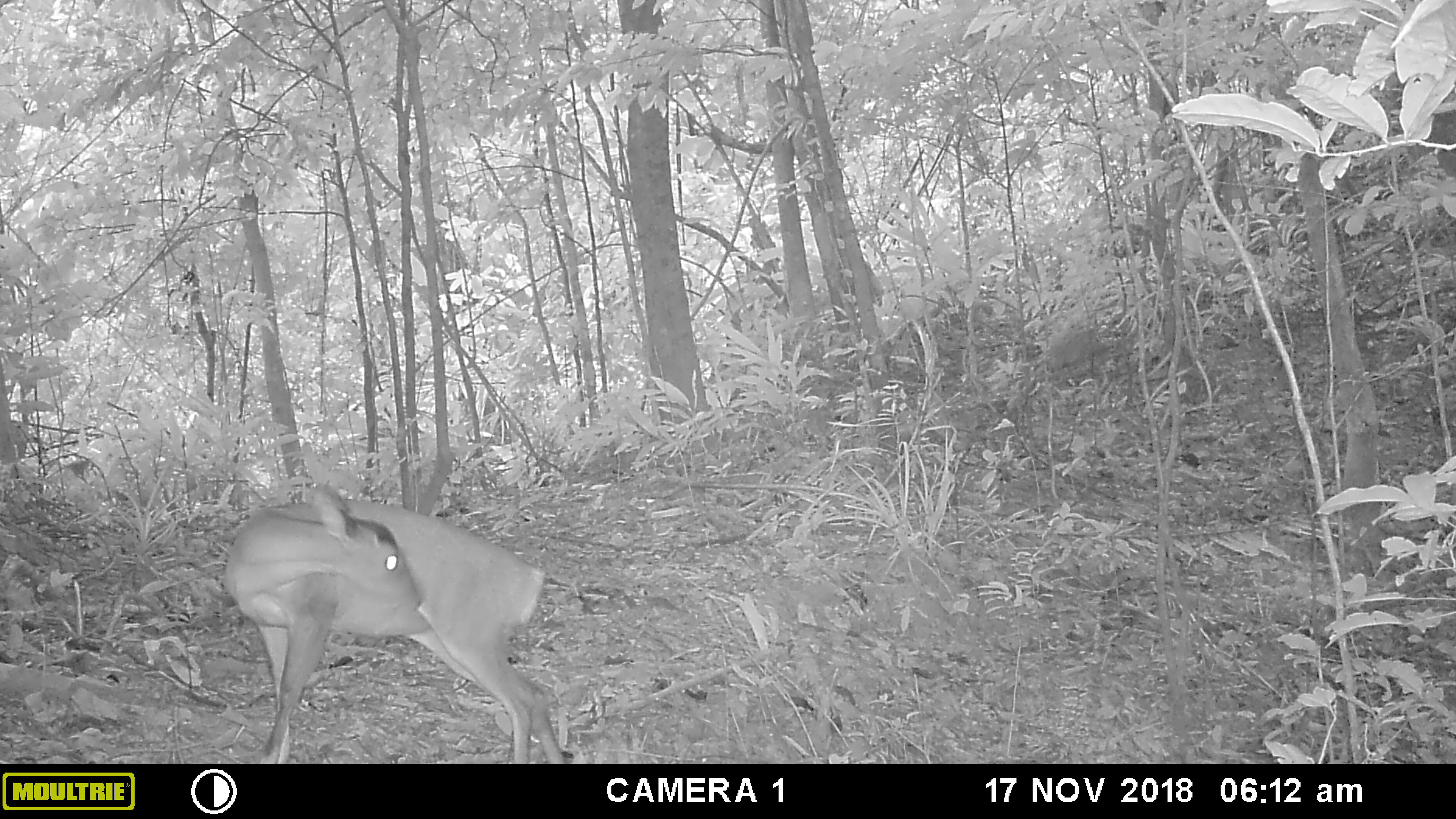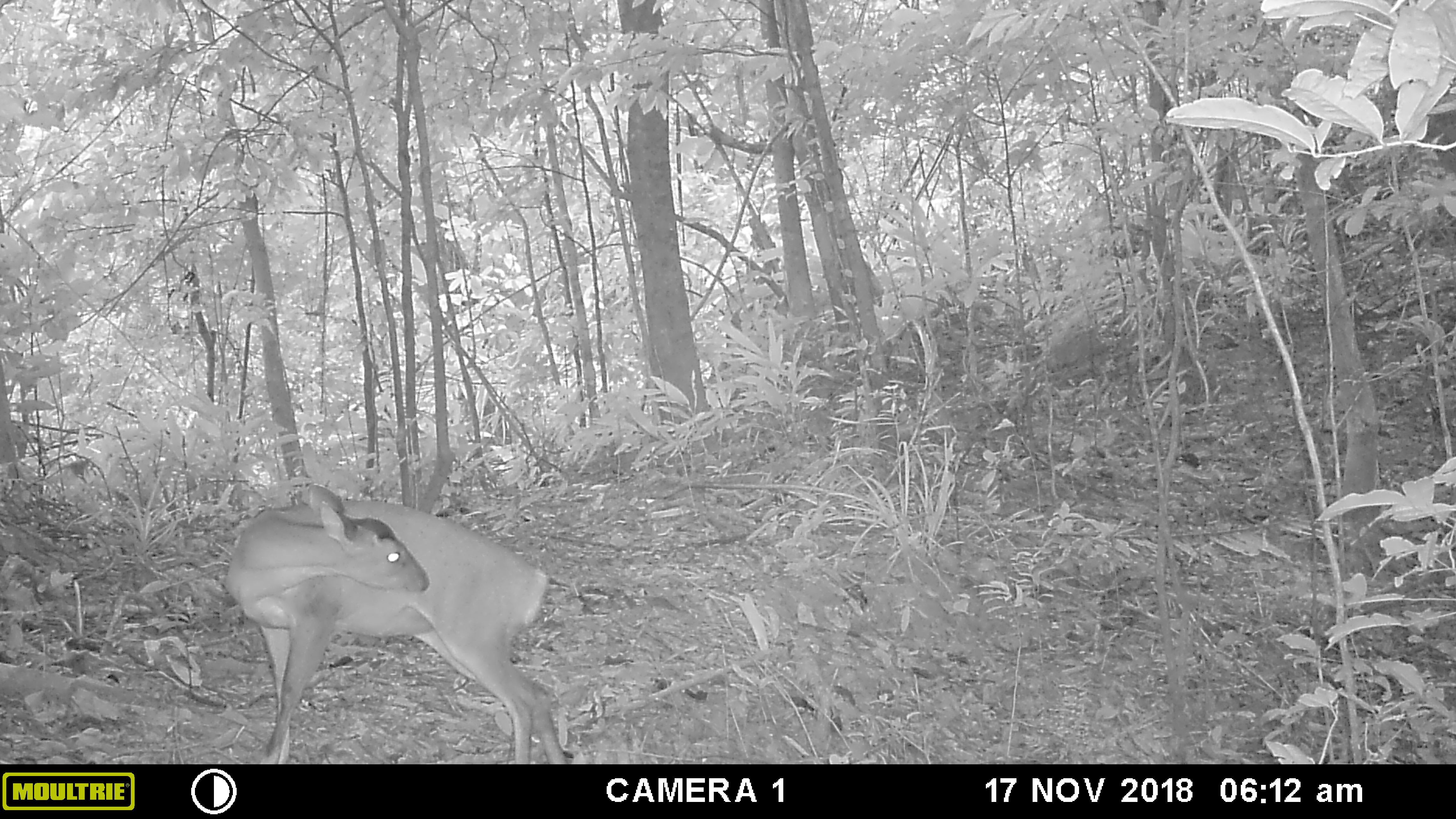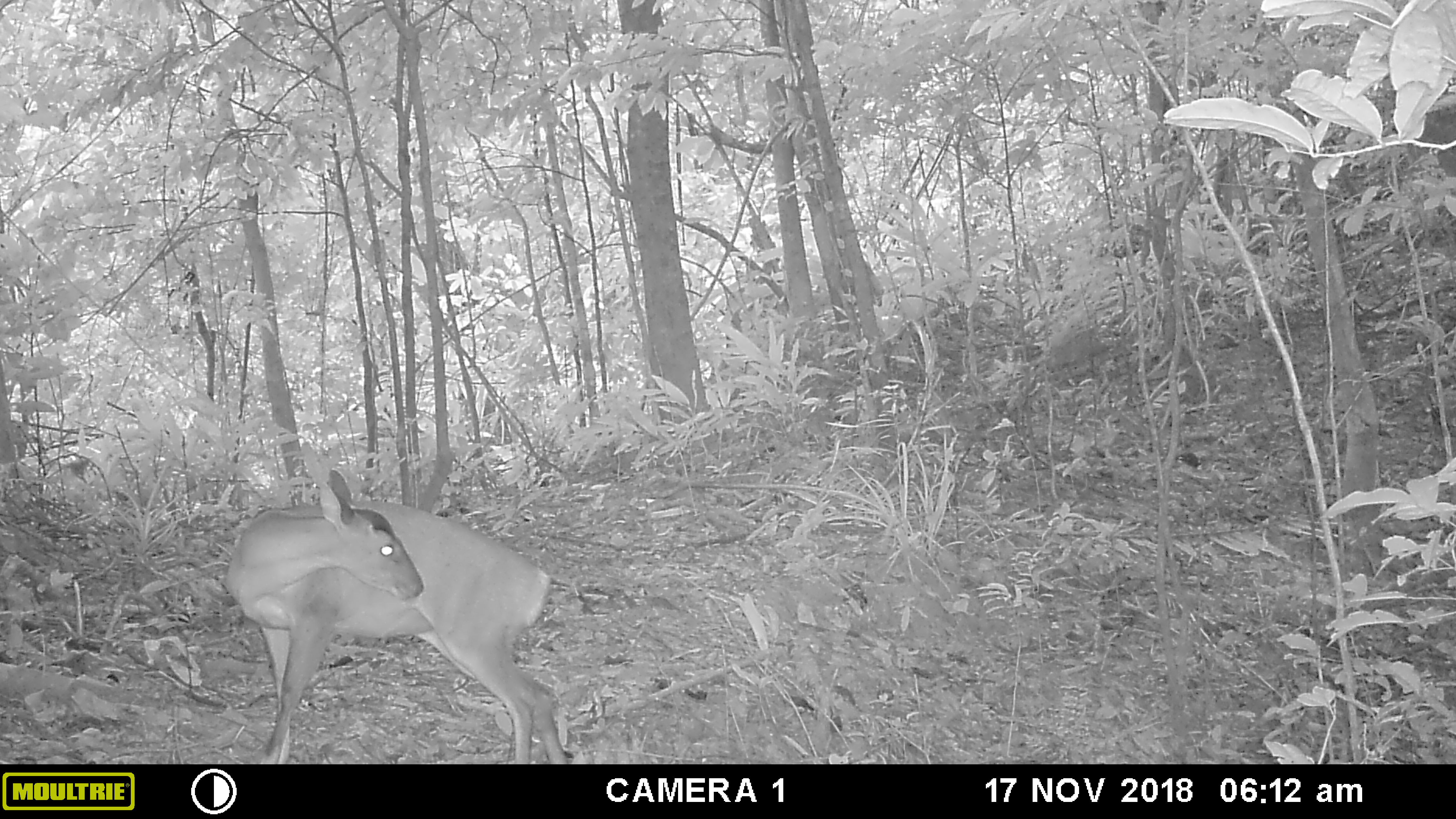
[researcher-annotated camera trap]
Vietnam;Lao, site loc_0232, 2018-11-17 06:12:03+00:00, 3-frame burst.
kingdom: Animalia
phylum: Chordata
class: Mammalia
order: Artiodactyla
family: Cervidae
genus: Muntiacus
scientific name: Muntiacus vuquangensis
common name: large-antlered muntjac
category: large antlered muntjac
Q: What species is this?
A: Large antlered muntjac (large-antlered muntjac) (Muntiacus vuquangensis).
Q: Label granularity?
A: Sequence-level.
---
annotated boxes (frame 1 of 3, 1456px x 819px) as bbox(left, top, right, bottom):
large antlered muntjac: bbox(221, 482, 565, 763)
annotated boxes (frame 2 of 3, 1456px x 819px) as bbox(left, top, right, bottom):
large antlered muntjac: bbox(223, 484, 569, 763)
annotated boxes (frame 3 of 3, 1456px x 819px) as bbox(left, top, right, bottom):
large antlered muntjac: bbox(223, 468, 569, 763)